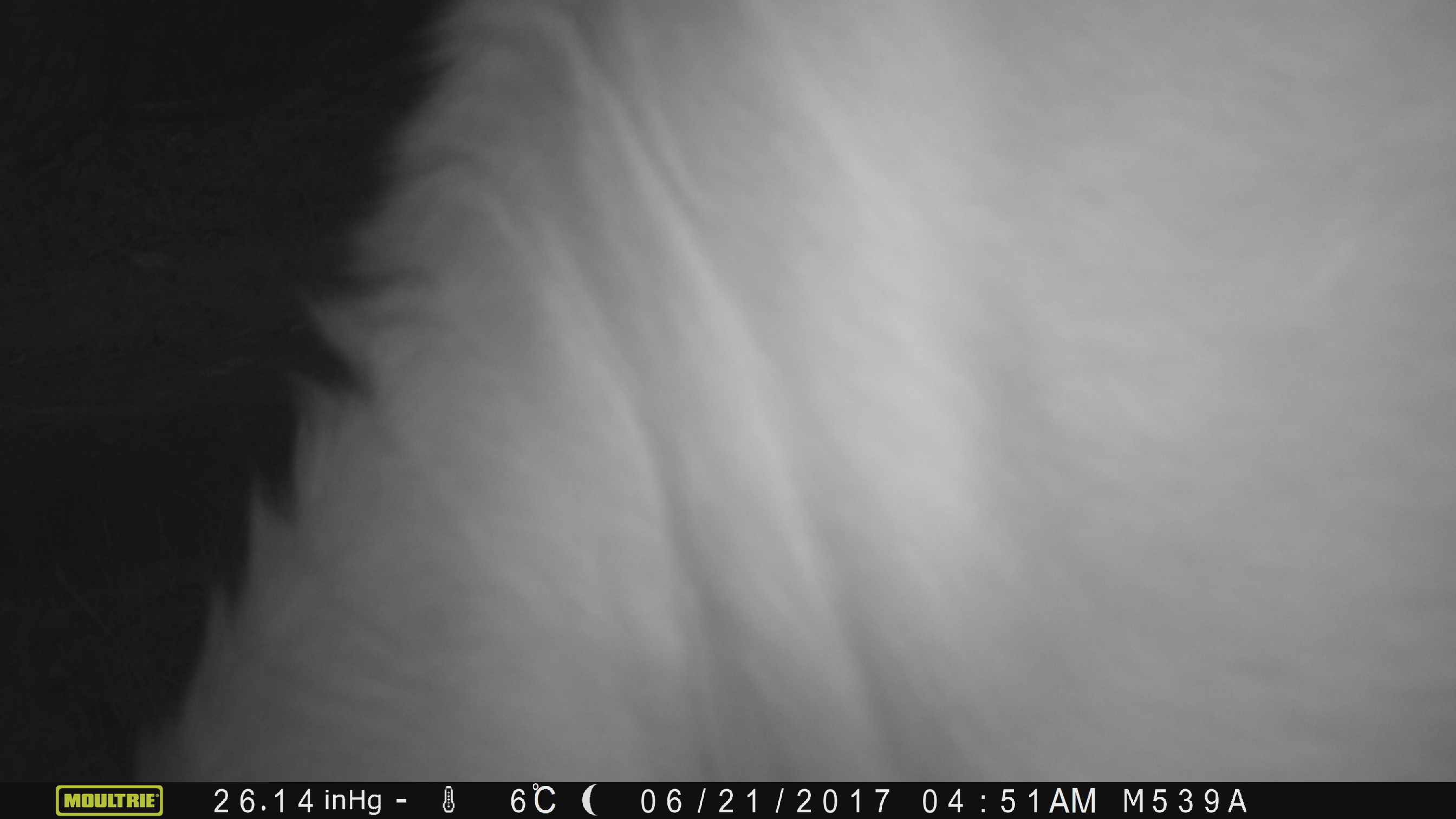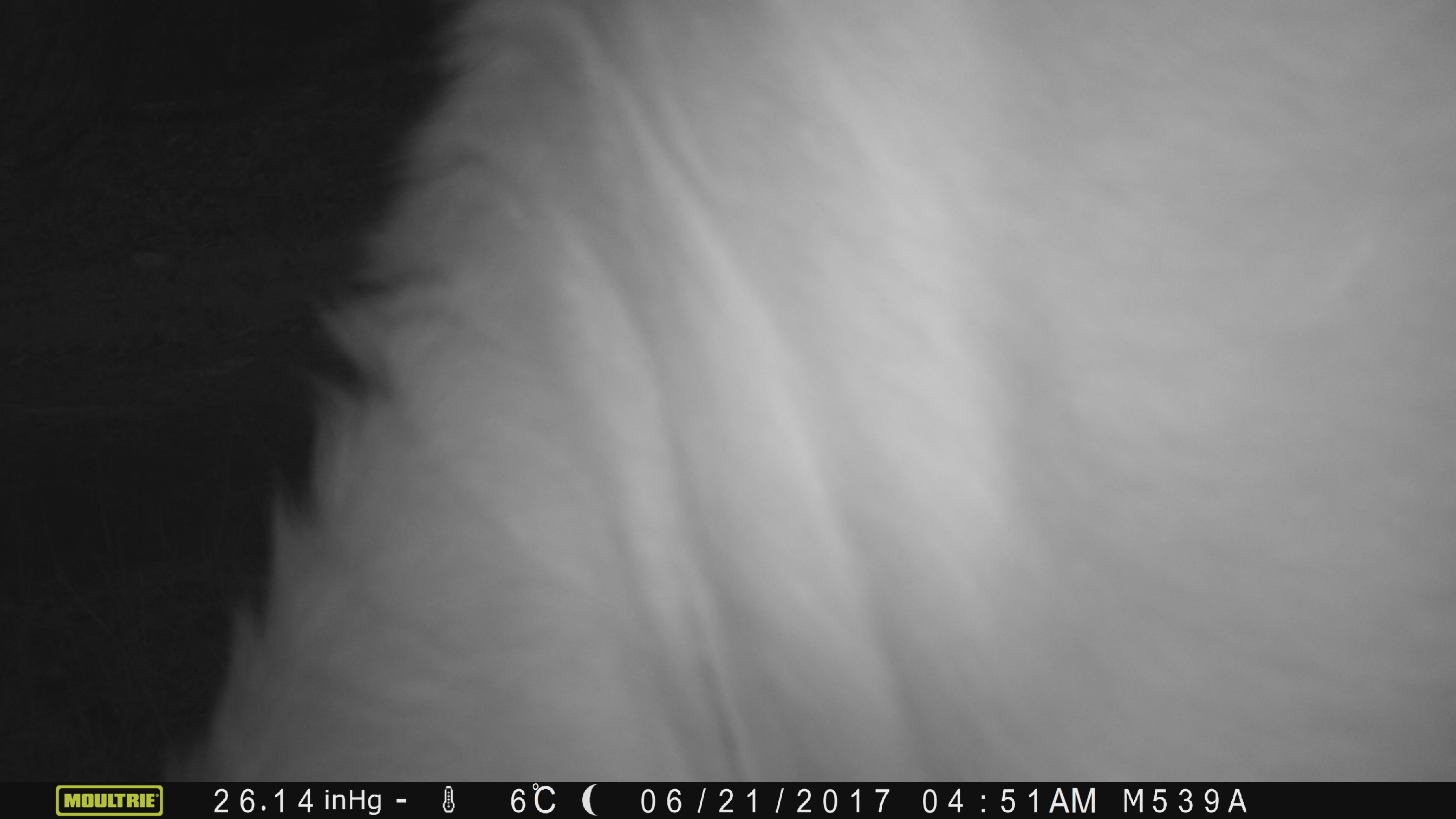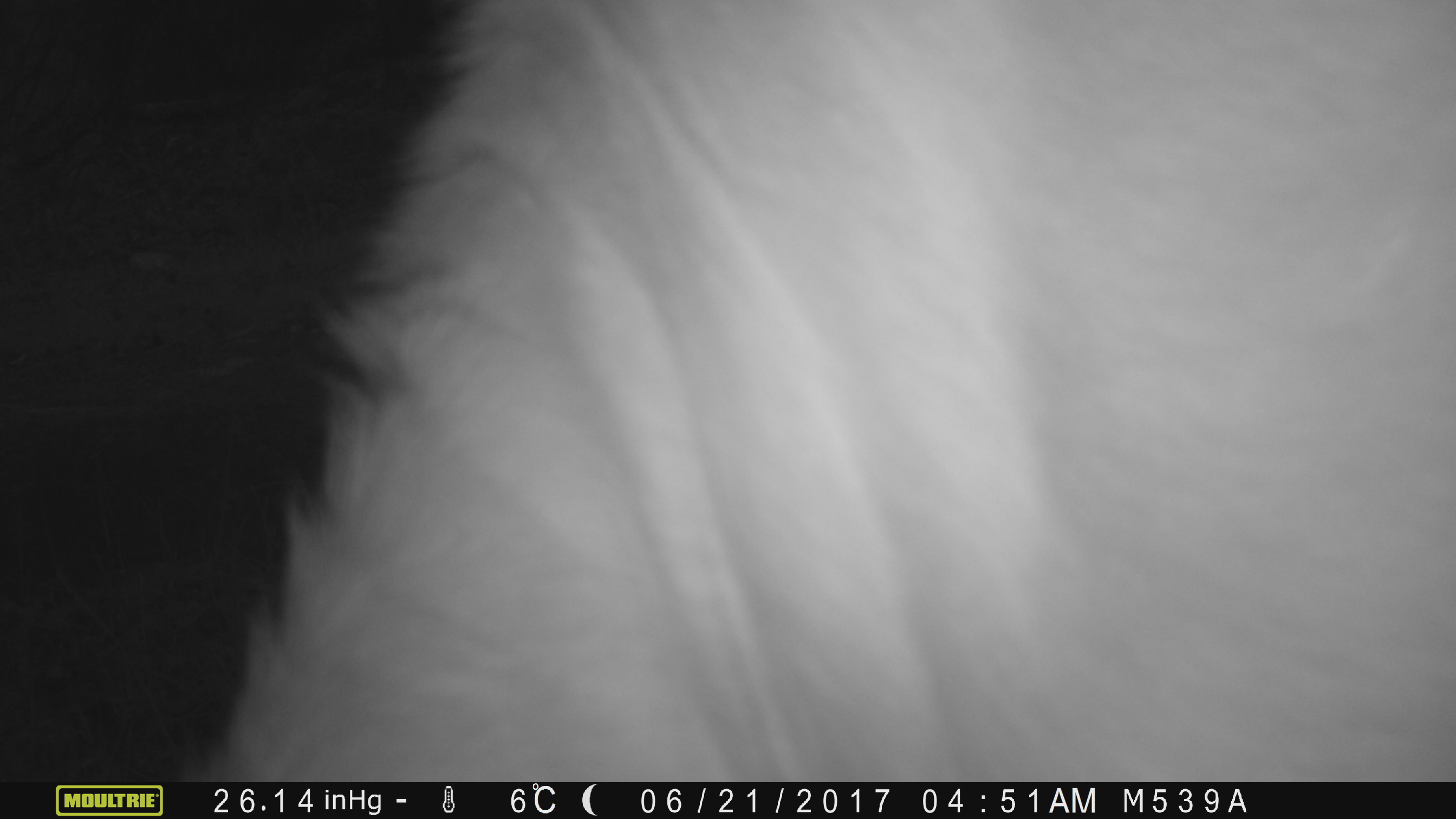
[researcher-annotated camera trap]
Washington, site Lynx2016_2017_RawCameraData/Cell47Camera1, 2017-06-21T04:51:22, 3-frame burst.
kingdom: Animalia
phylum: Chordata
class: Mammalia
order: Artiodactyla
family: Bovidae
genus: Bos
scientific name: Bos taurus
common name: domestic cattle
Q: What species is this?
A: Domestic cattle (Bos taurus).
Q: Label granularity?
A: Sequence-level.